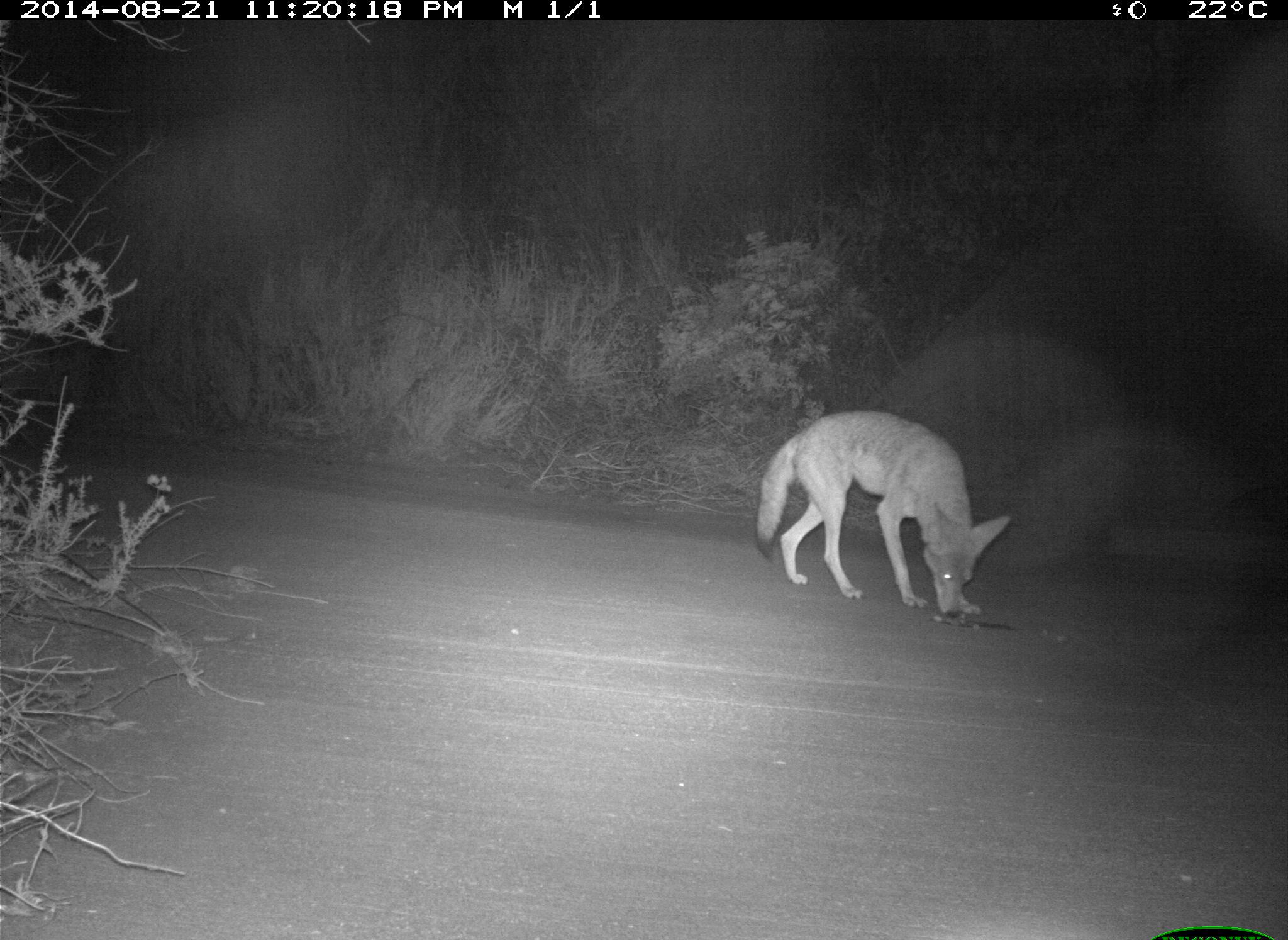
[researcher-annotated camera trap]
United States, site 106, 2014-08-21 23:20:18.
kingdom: Animalia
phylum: Chordata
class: Mammalia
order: Carnivora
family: Canidae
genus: Canis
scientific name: Canis latrans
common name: coyote